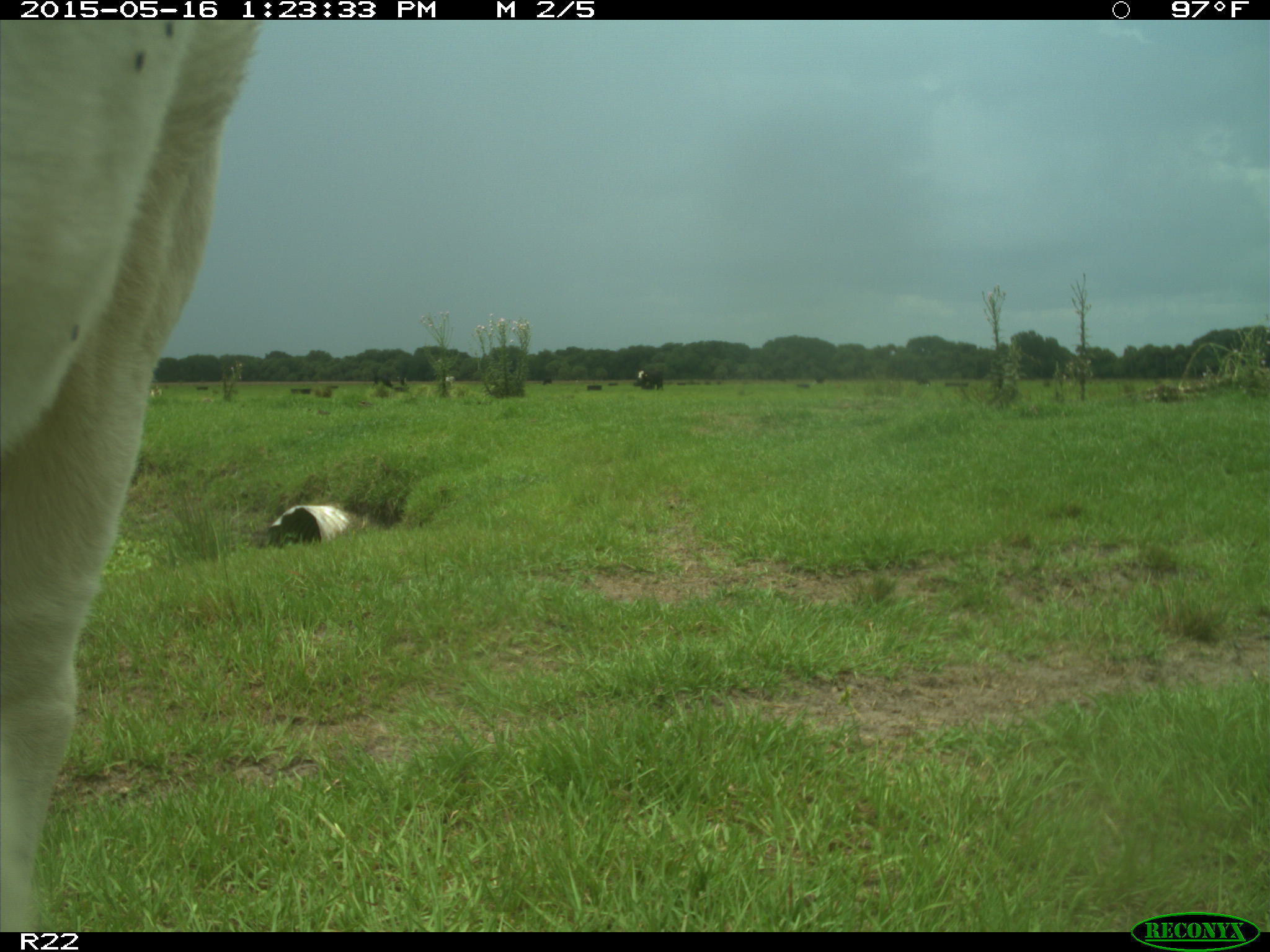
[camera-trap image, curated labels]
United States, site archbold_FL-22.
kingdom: Animalia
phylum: Chordata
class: Mammalia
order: Artiodactyla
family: Bovidae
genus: Bos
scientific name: Bos taurus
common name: domestic cow